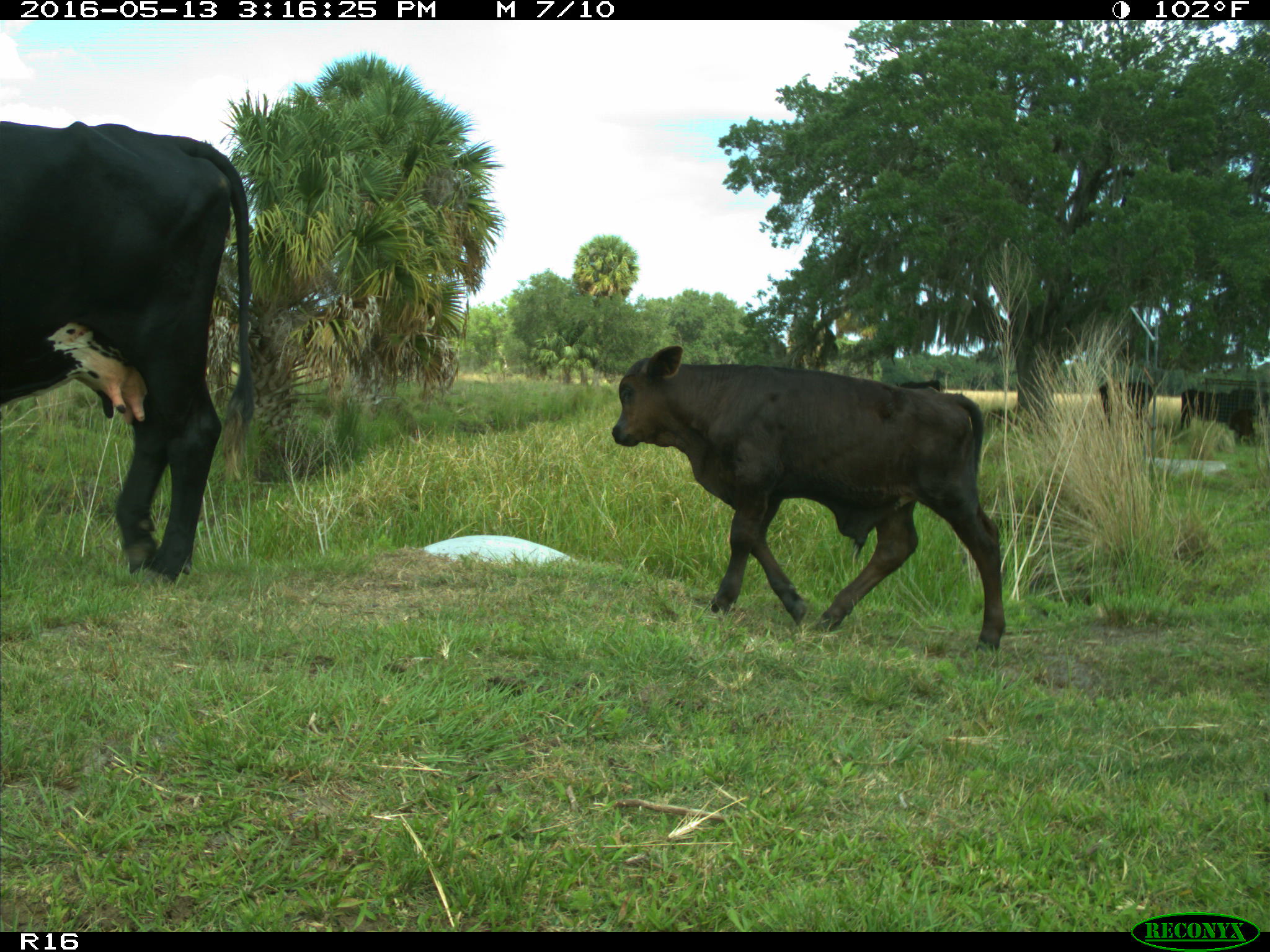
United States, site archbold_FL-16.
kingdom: Animalia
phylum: Chordata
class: Mammalia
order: Artiodactyla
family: Bovidae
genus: Bos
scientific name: Bos taurus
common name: domestic cow